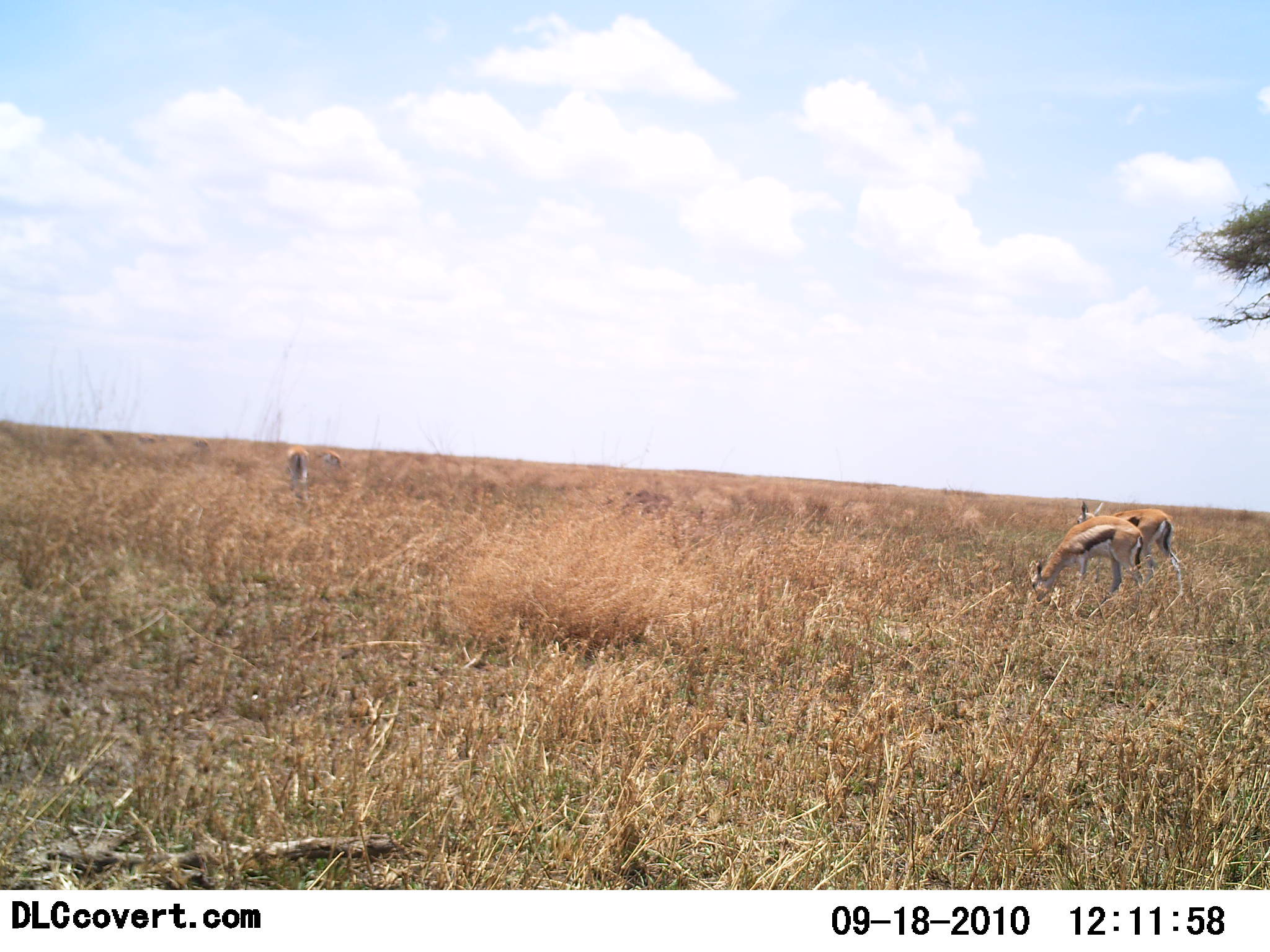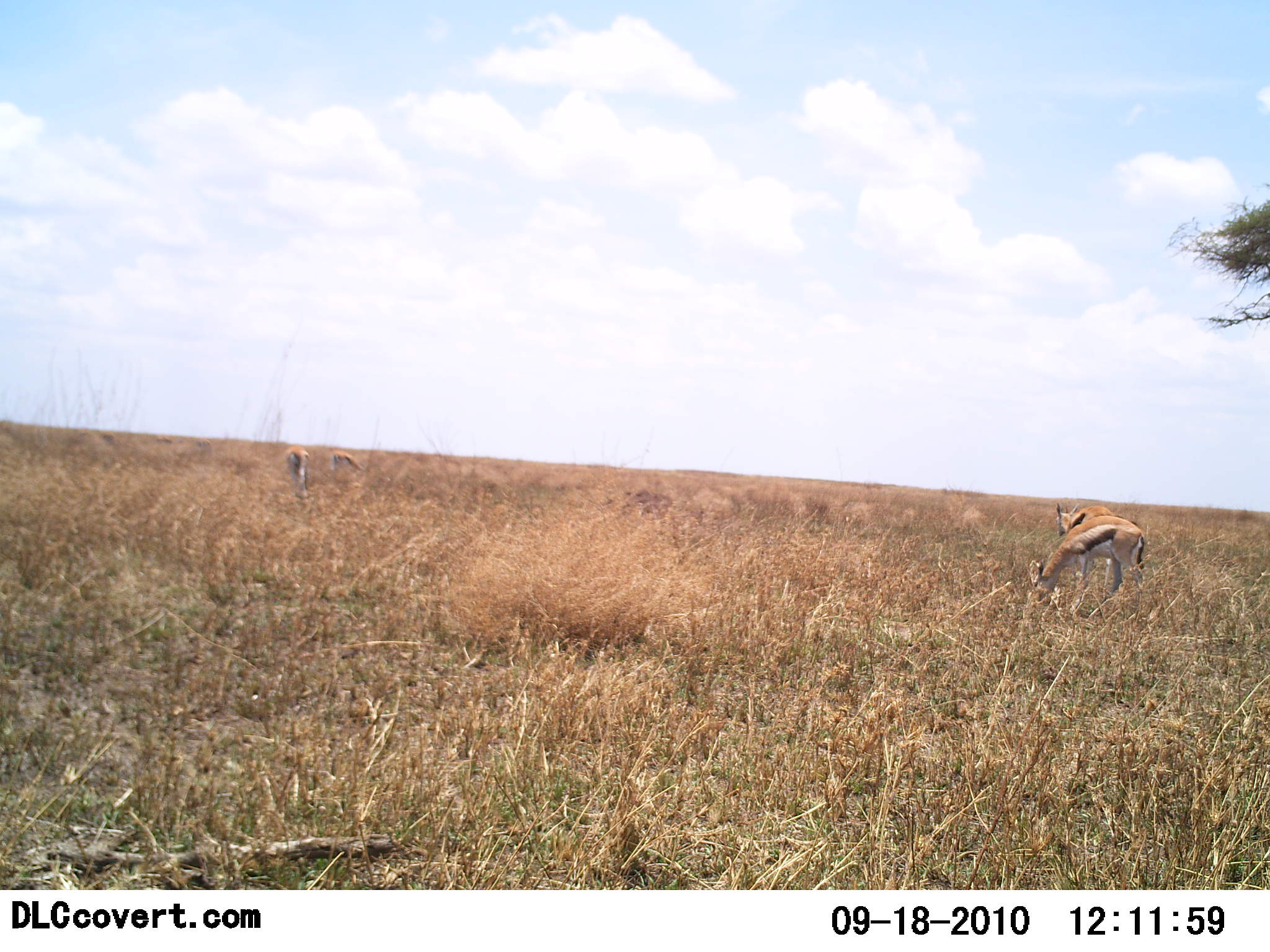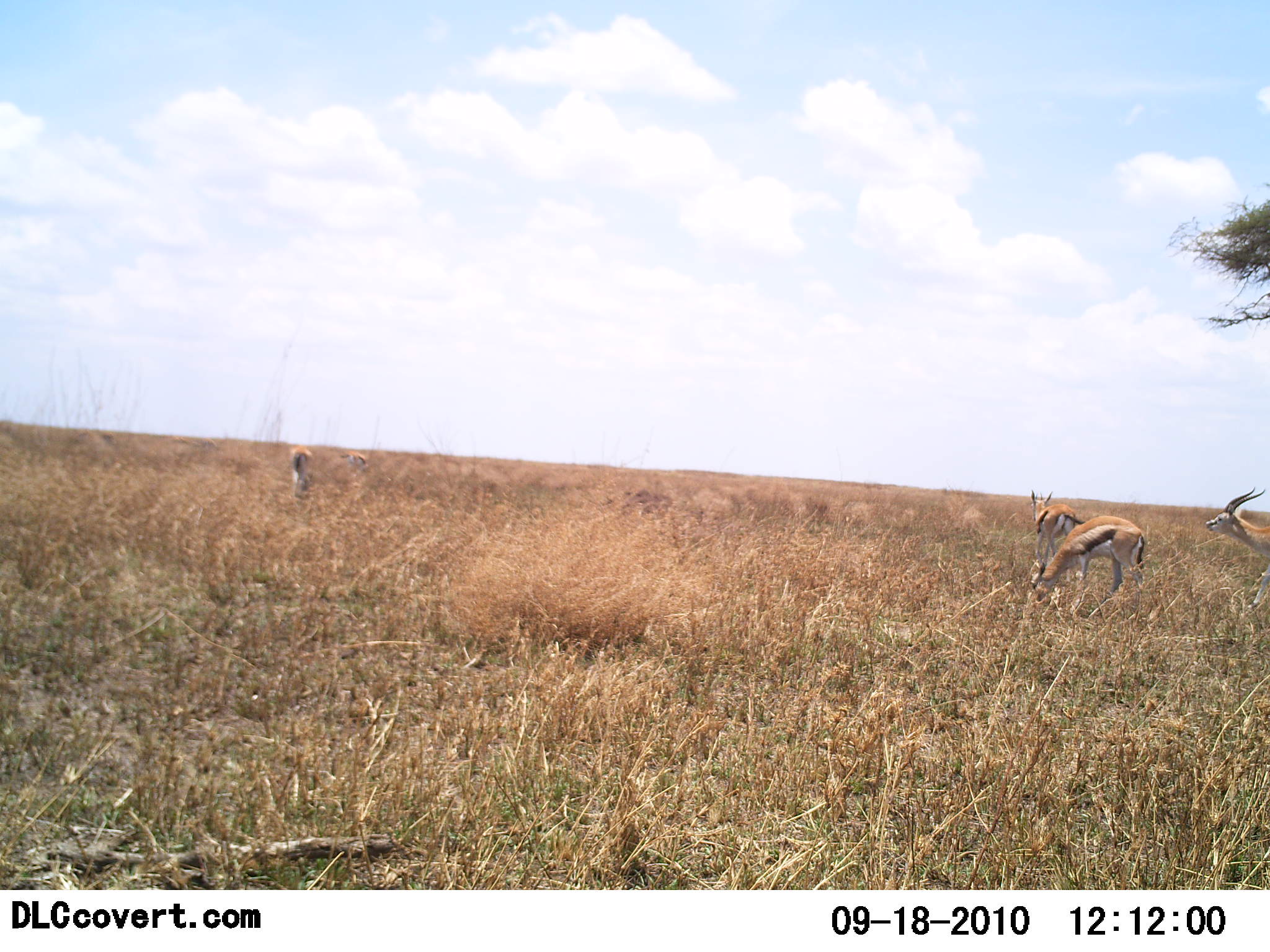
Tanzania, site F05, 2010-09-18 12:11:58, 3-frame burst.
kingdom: Animalia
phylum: Chordata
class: Mammalia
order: Artiodactyla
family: Bovidae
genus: Eudorcas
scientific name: Eudorcas thomsonii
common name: thomson's gazelle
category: gazellethomsons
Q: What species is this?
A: Gazellethomsons (thomson's gazelle) (Eudorcas thomsonii).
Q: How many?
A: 4.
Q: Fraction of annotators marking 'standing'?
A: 27%.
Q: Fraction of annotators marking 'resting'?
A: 0%.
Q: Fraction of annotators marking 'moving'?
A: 40%.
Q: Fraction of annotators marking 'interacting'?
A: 0%.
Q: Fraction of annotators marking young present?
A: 0%.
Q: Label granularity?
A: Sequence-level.